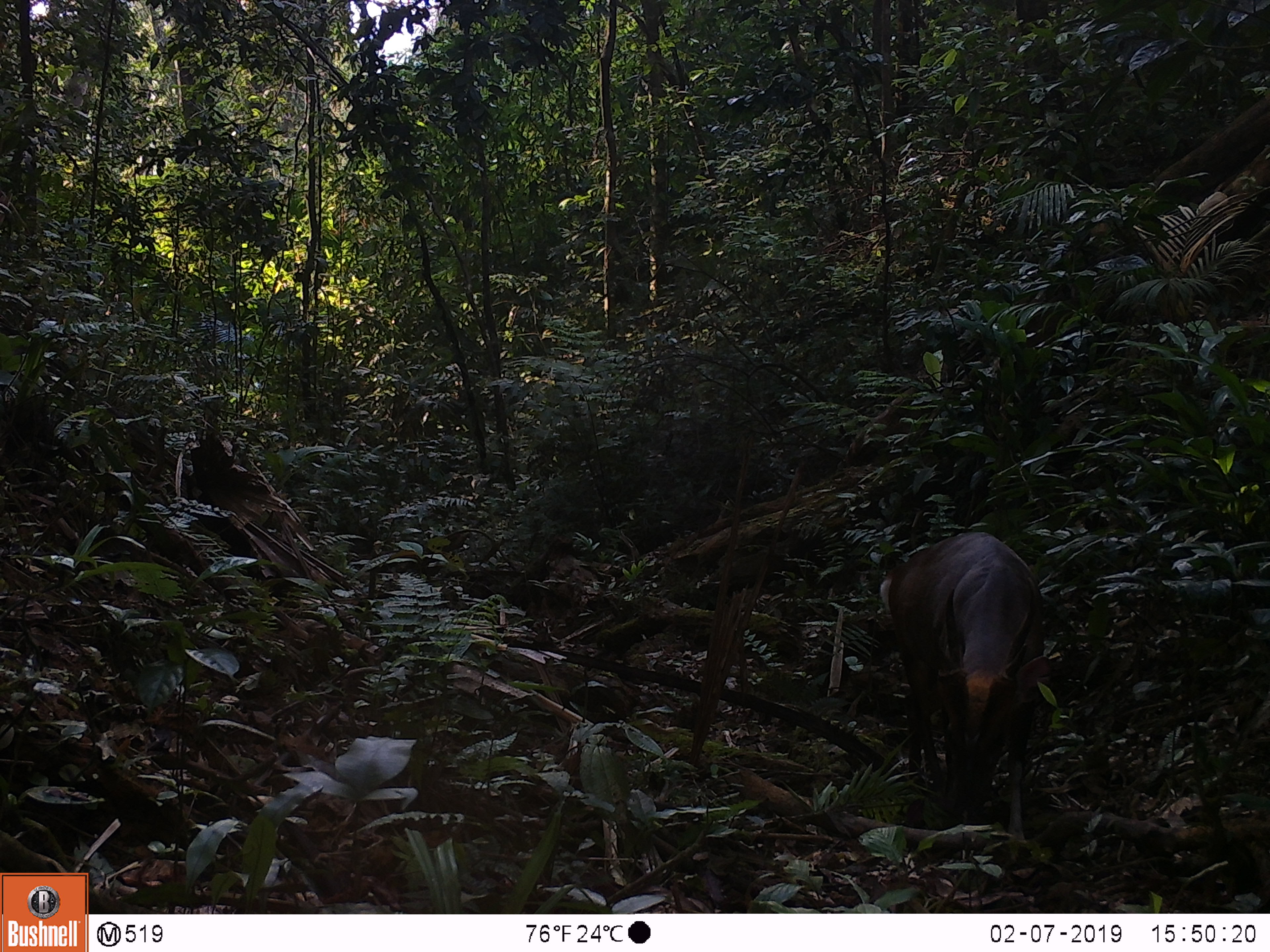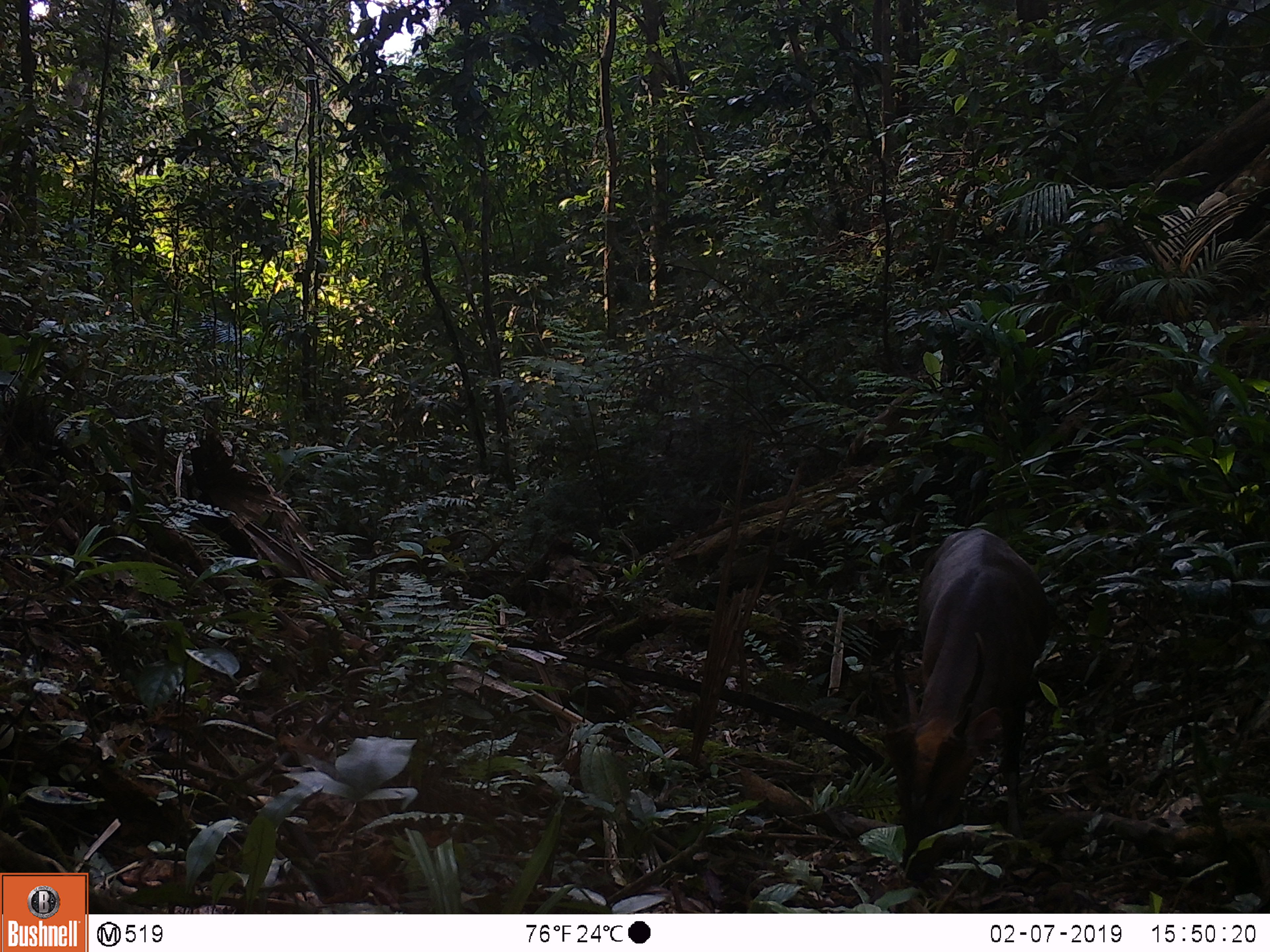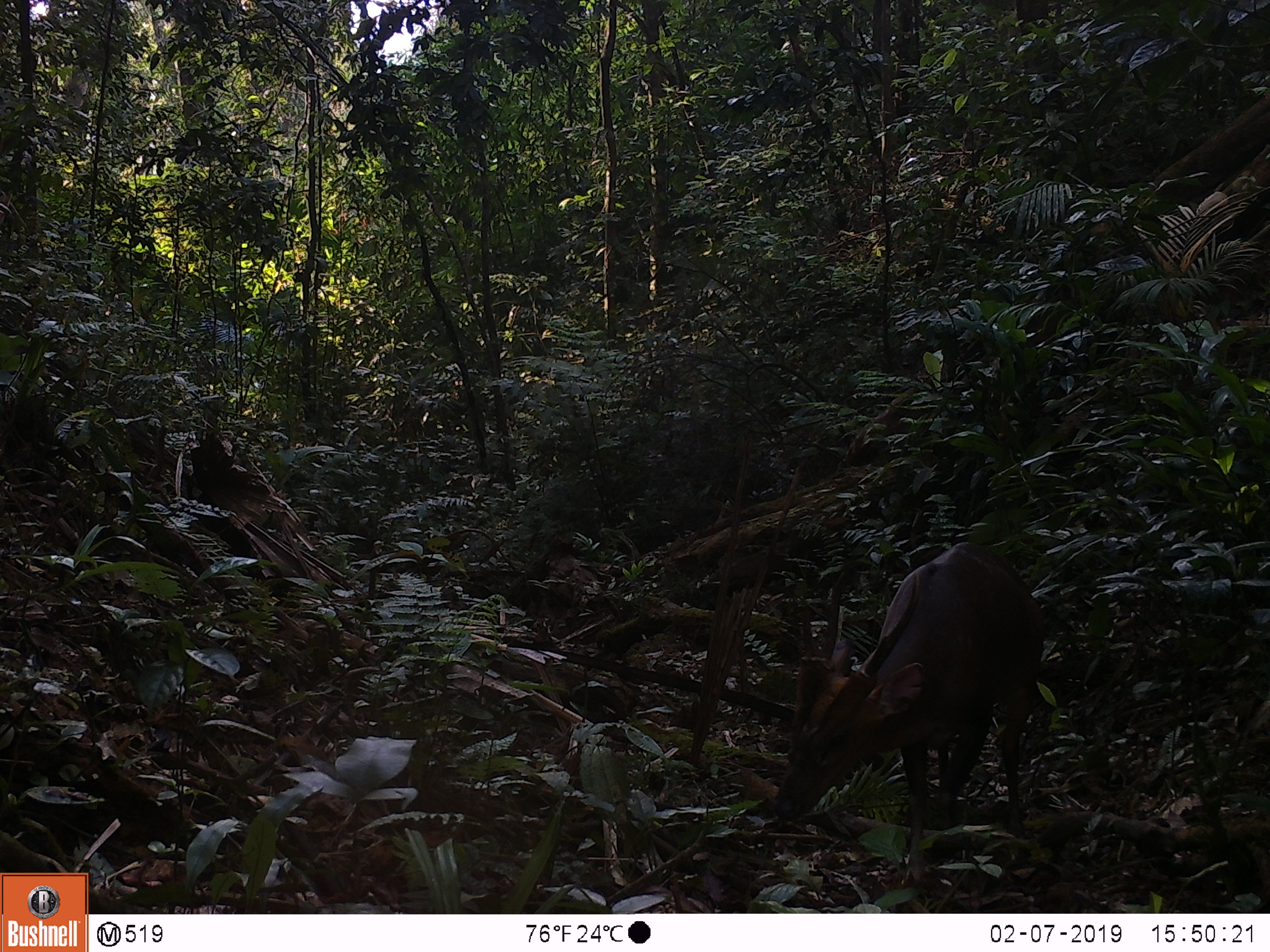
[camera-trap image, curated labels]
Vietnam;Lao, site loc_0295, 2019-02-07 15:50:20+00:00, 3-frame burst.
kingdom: Animalia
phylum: Chordata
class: Mammalia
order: Artiodactyla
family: Cervidae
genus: Muntiacus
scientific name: Muntiacus vuquangensis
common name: large-antlered muntjac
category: large antlered muntjac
Large antlered muntjac (large-antlered muntjac) (Muntiacus vuquangensis). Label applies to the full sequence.